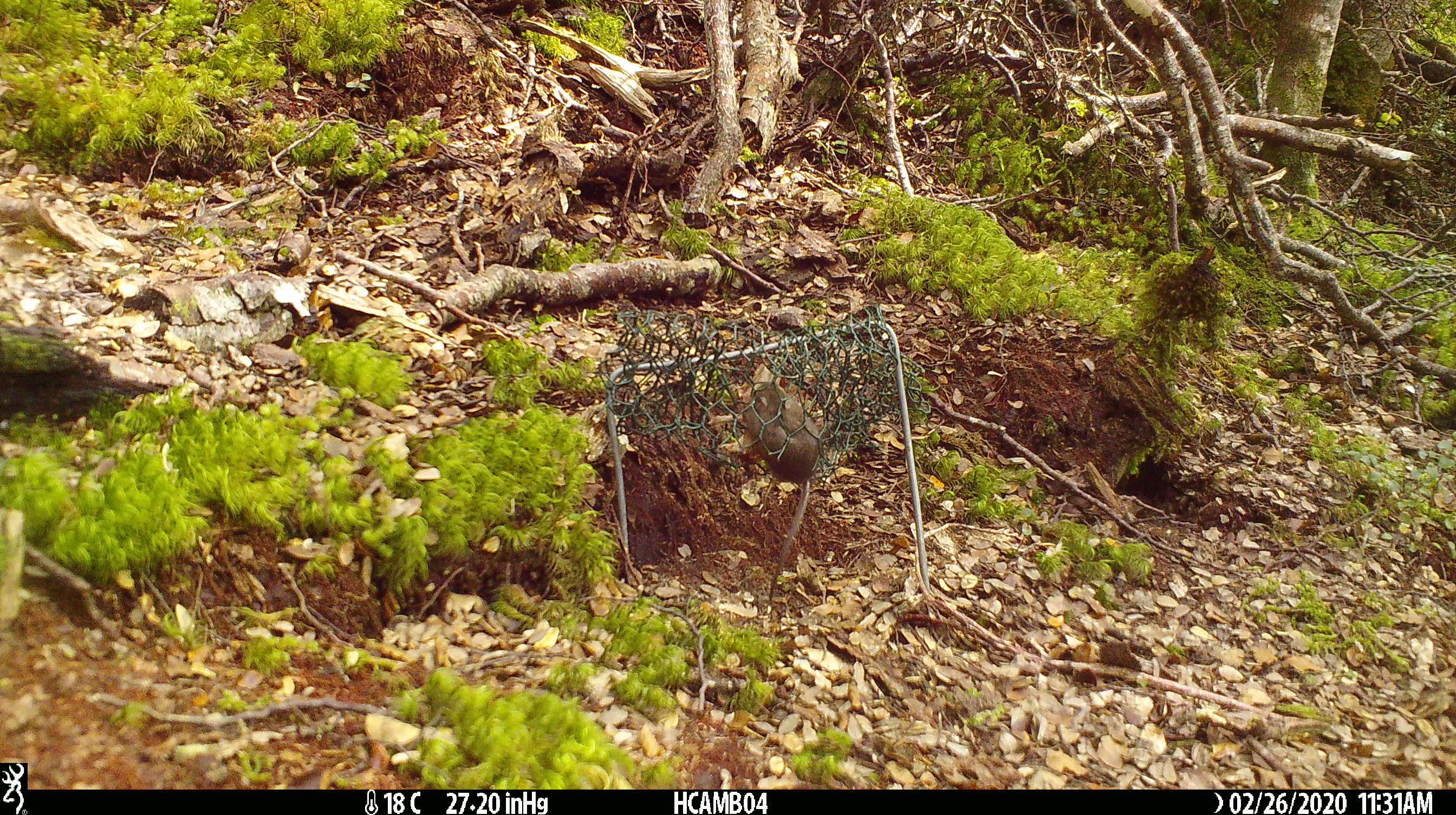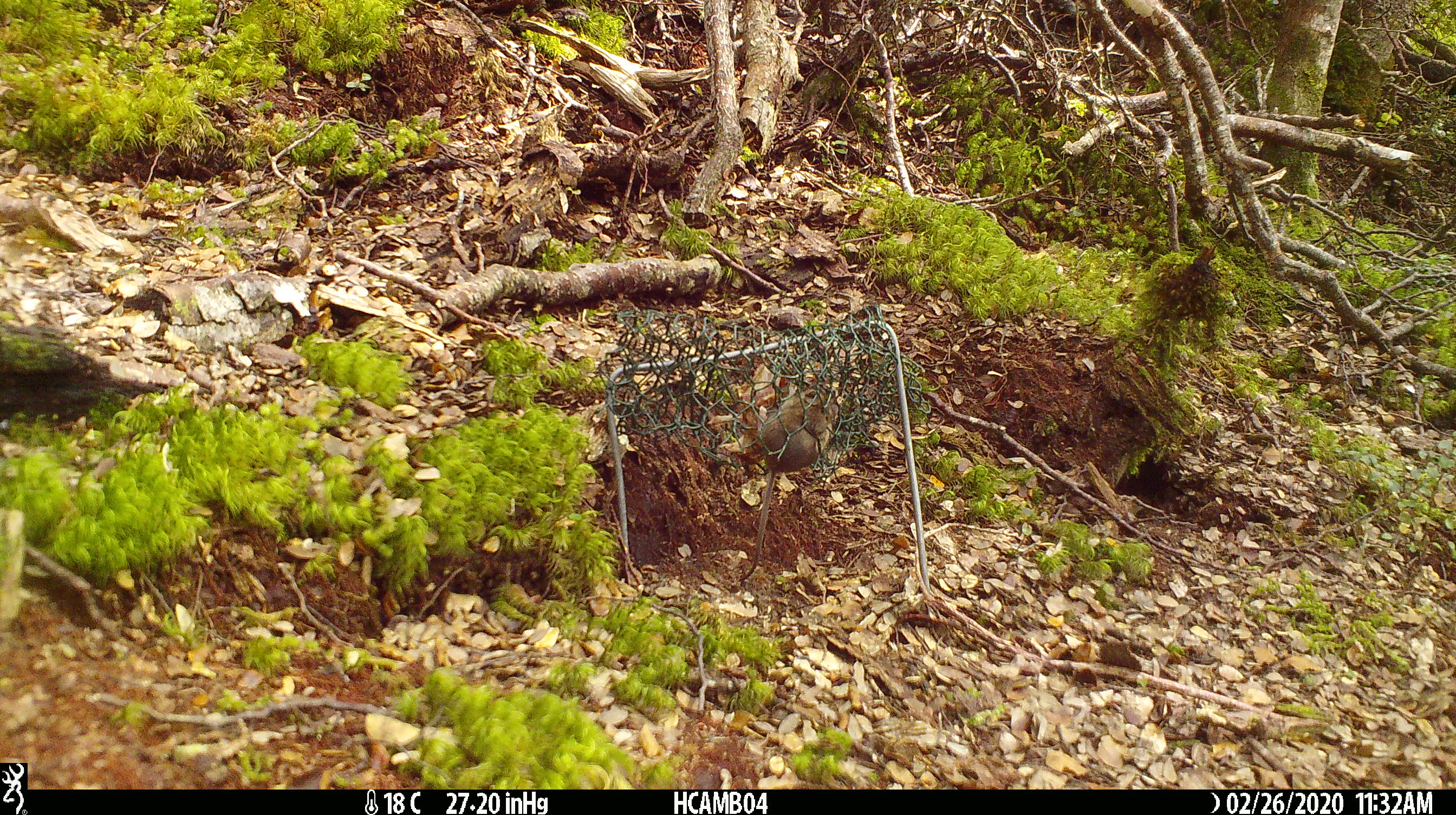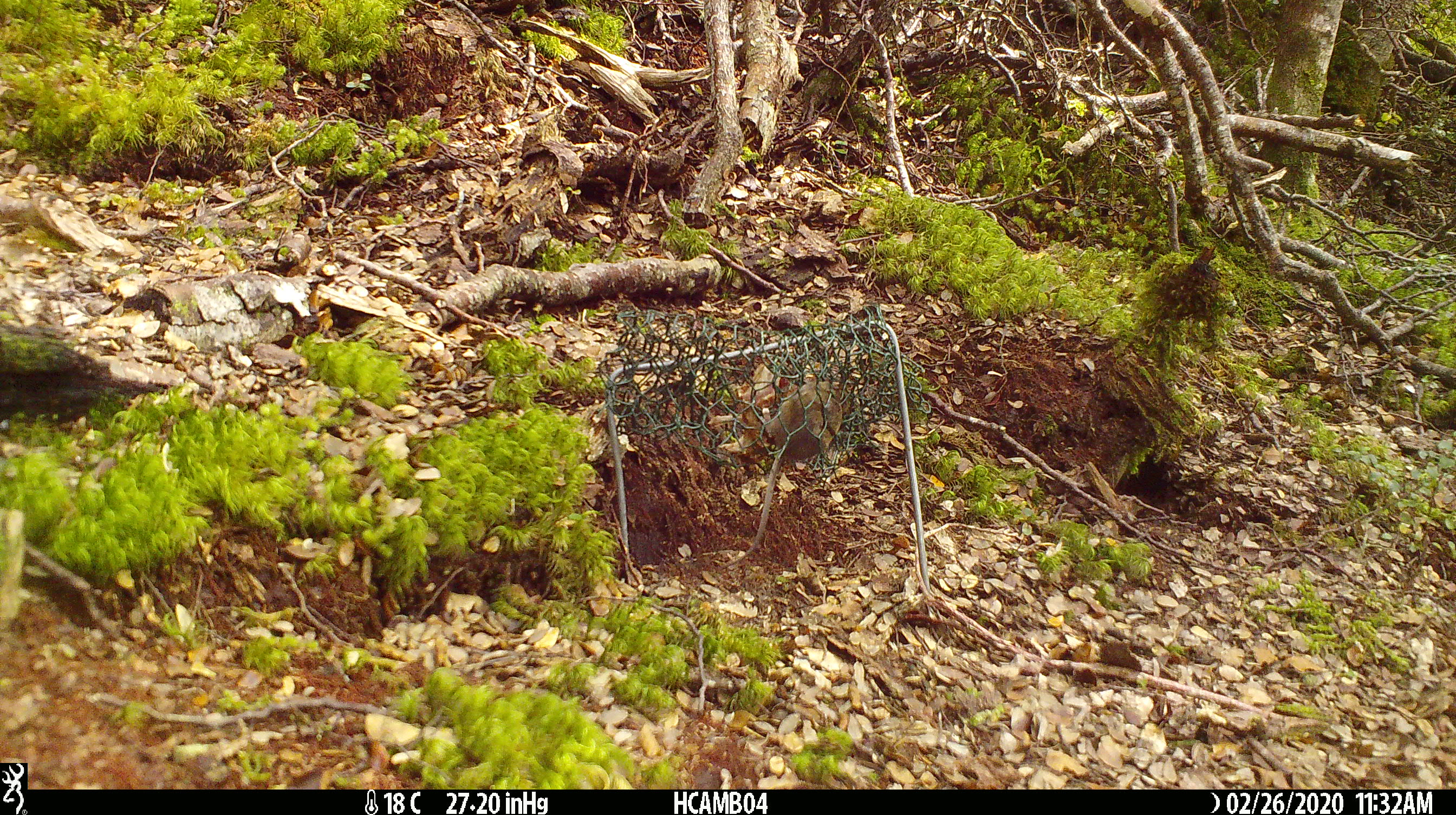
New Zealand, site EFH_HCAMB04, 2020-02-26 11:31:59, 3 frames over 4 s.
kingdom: Animalia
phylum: Chordata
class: Mammalia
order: Rodentia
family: Muridae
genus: Mus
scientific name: Mus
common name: mouse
Mouse (Mus).